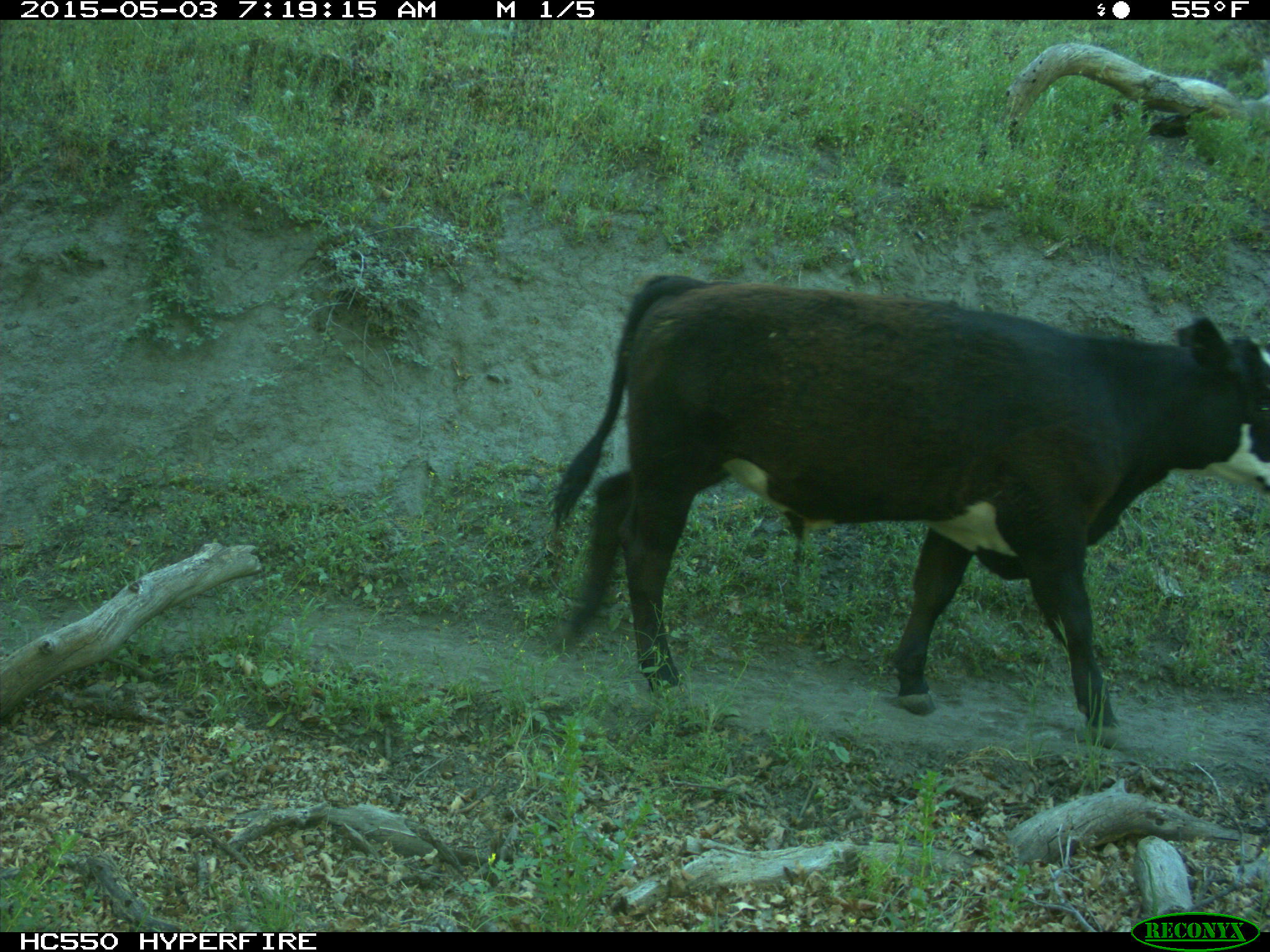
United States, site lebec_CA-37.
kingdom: Animalia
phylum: Chordata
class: Mammalia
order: Artiodactyla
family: Bovidae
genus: Bos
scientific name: Bos taurus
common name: domestic cow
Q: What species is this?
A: Bos taurus (domestic cow).